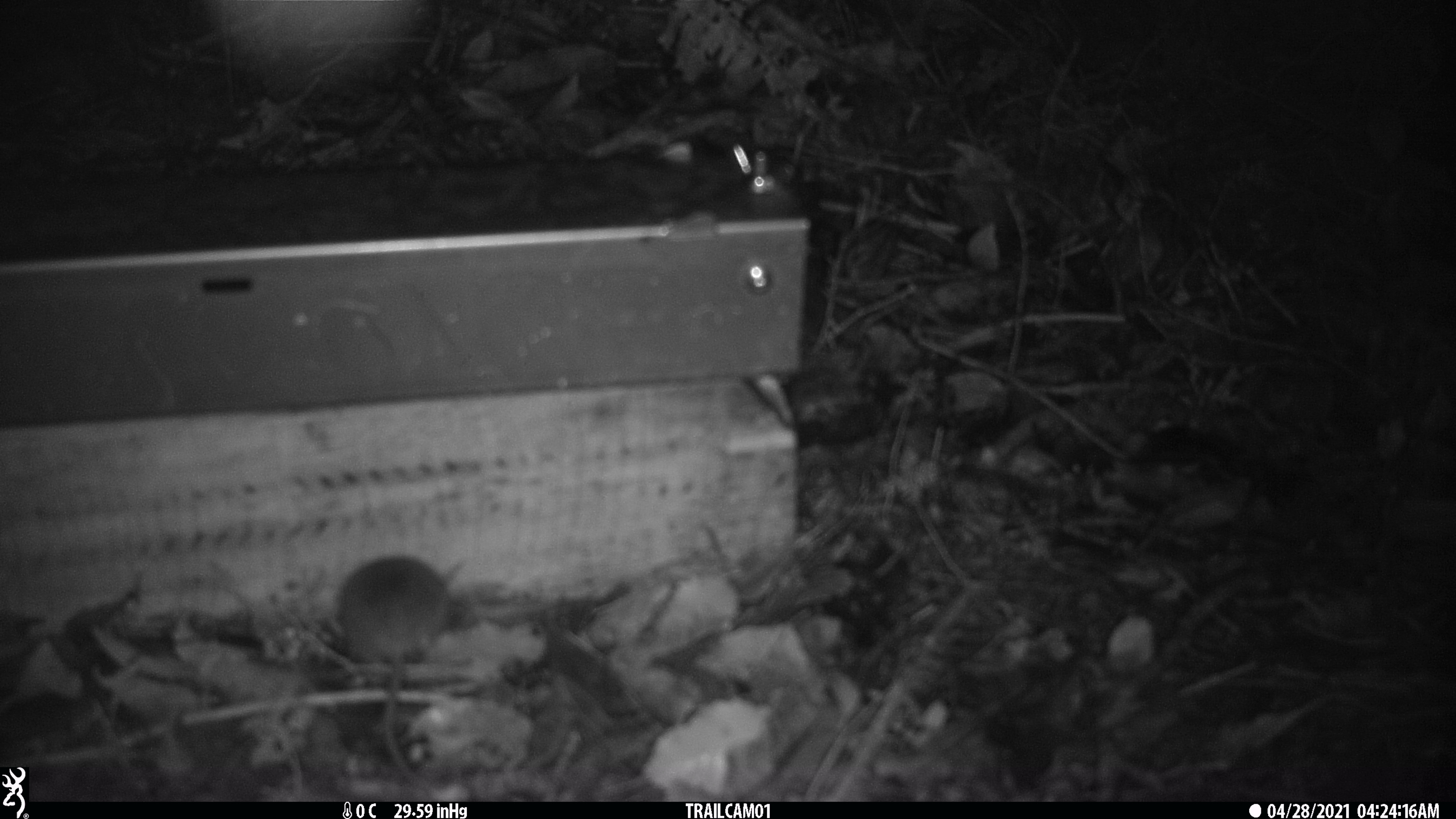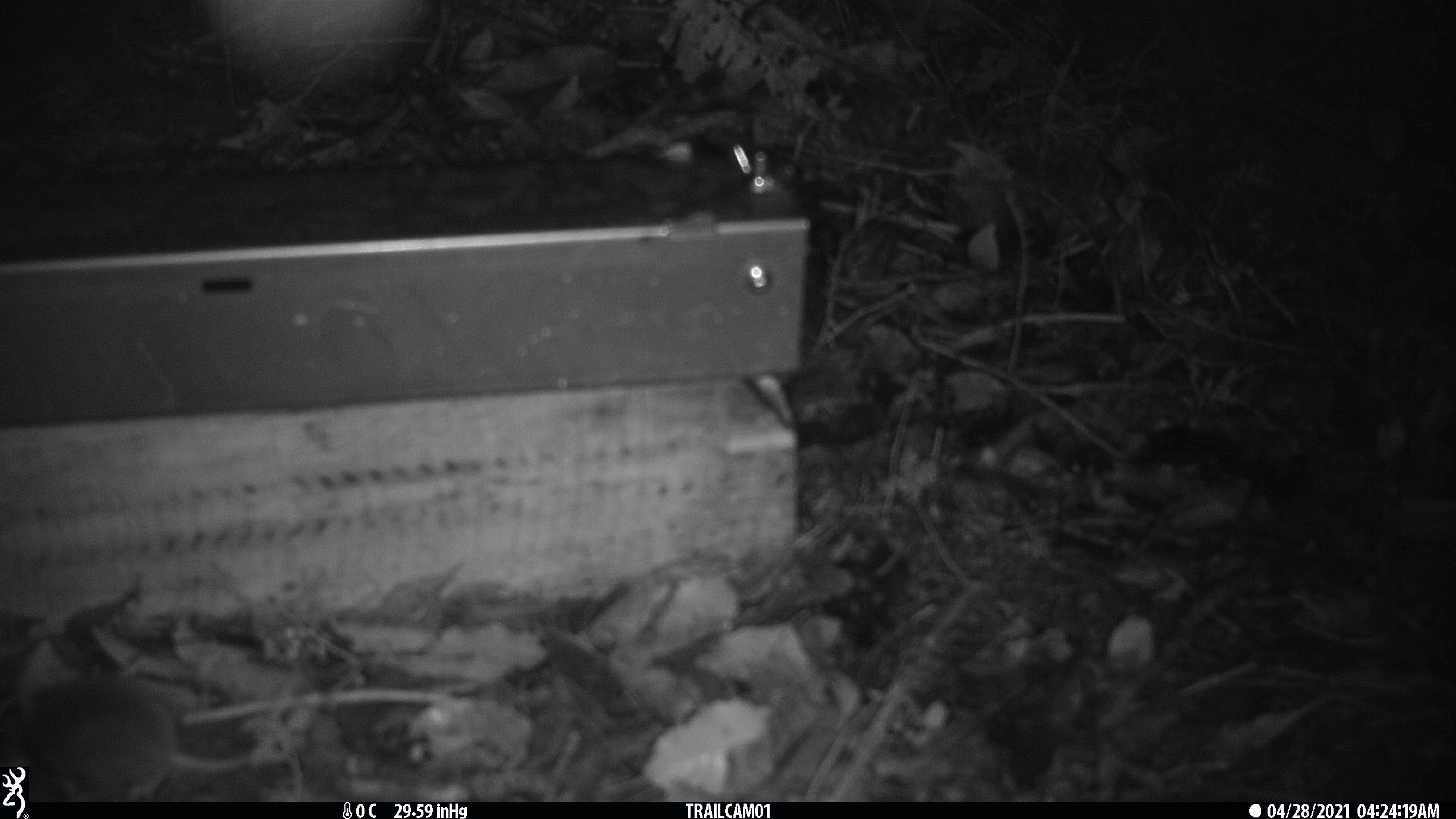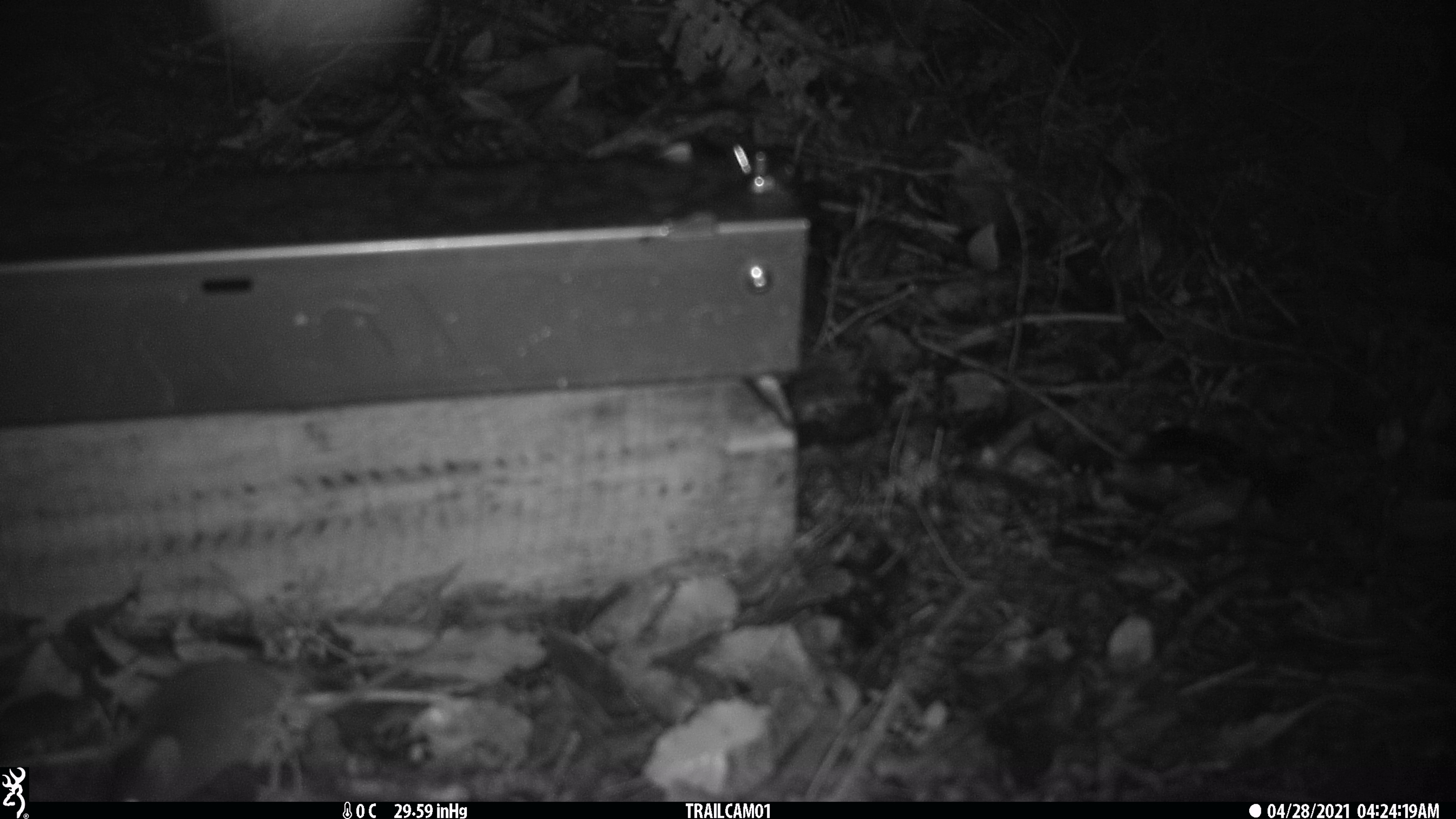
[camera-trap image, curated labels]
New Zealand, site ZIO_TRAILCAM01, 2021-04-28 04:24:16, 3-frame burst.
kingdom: Animalia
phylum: Chordata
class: Mammalia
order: Rodentia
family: Muridae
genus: Mus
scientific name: Mus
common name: mouse